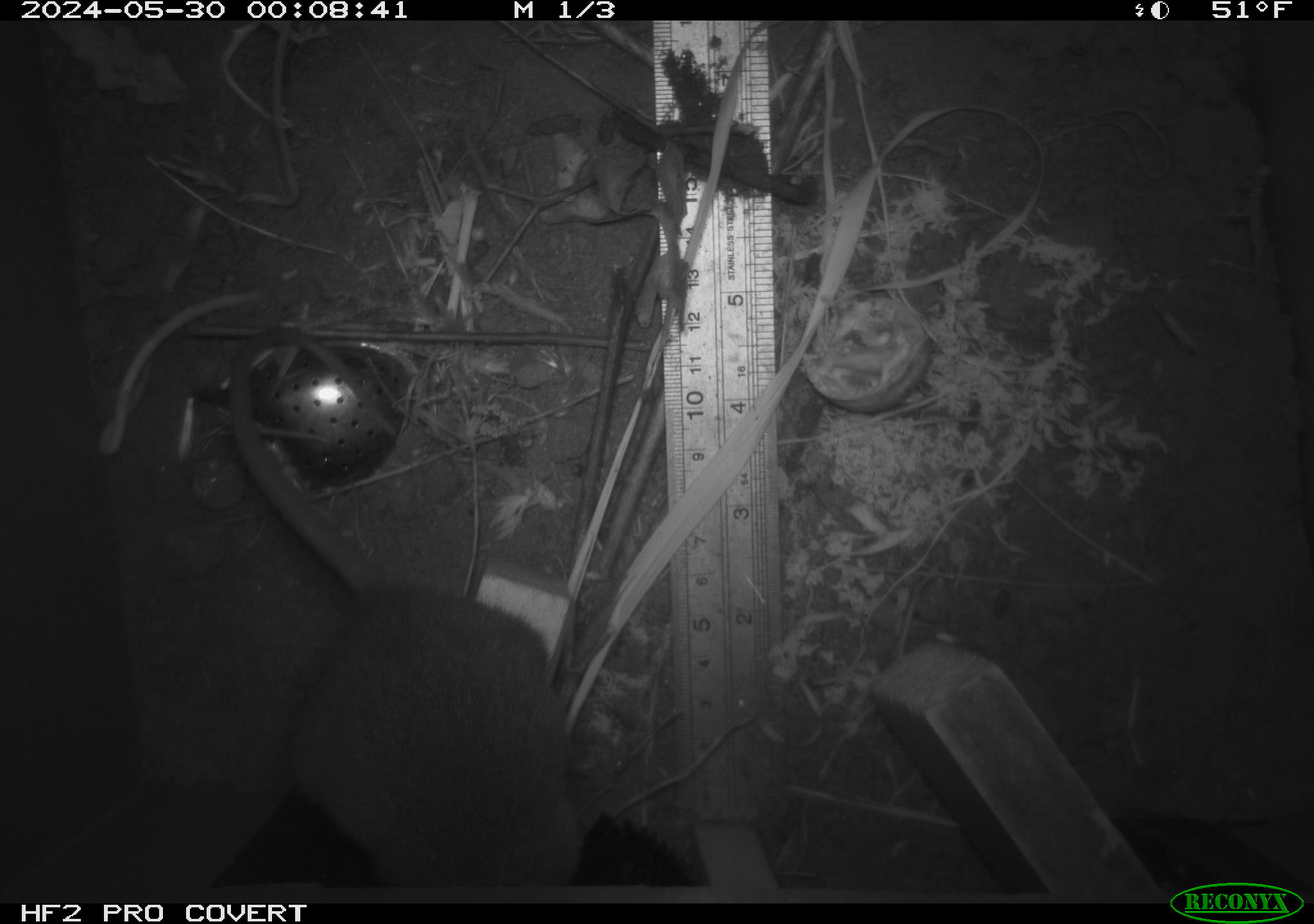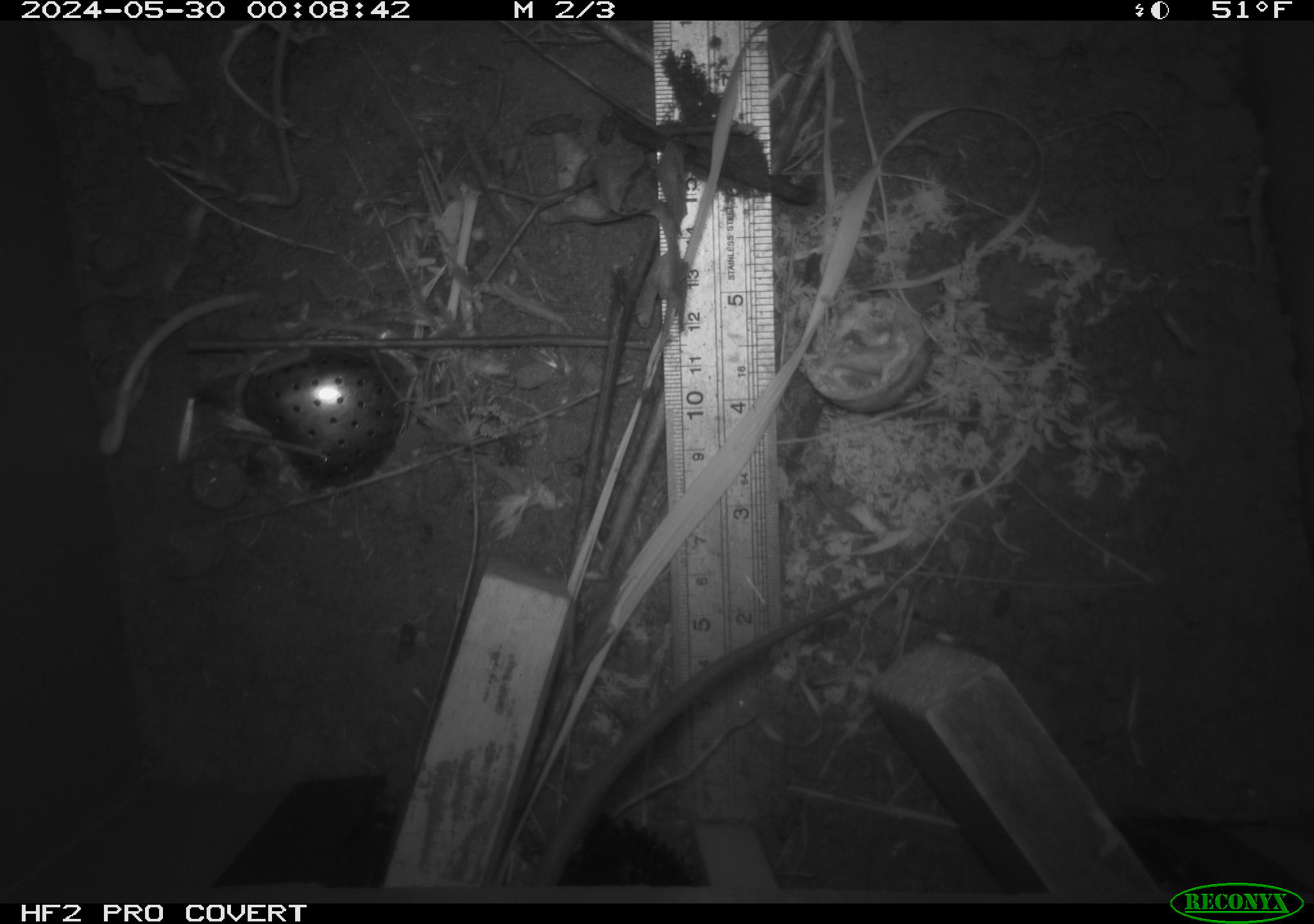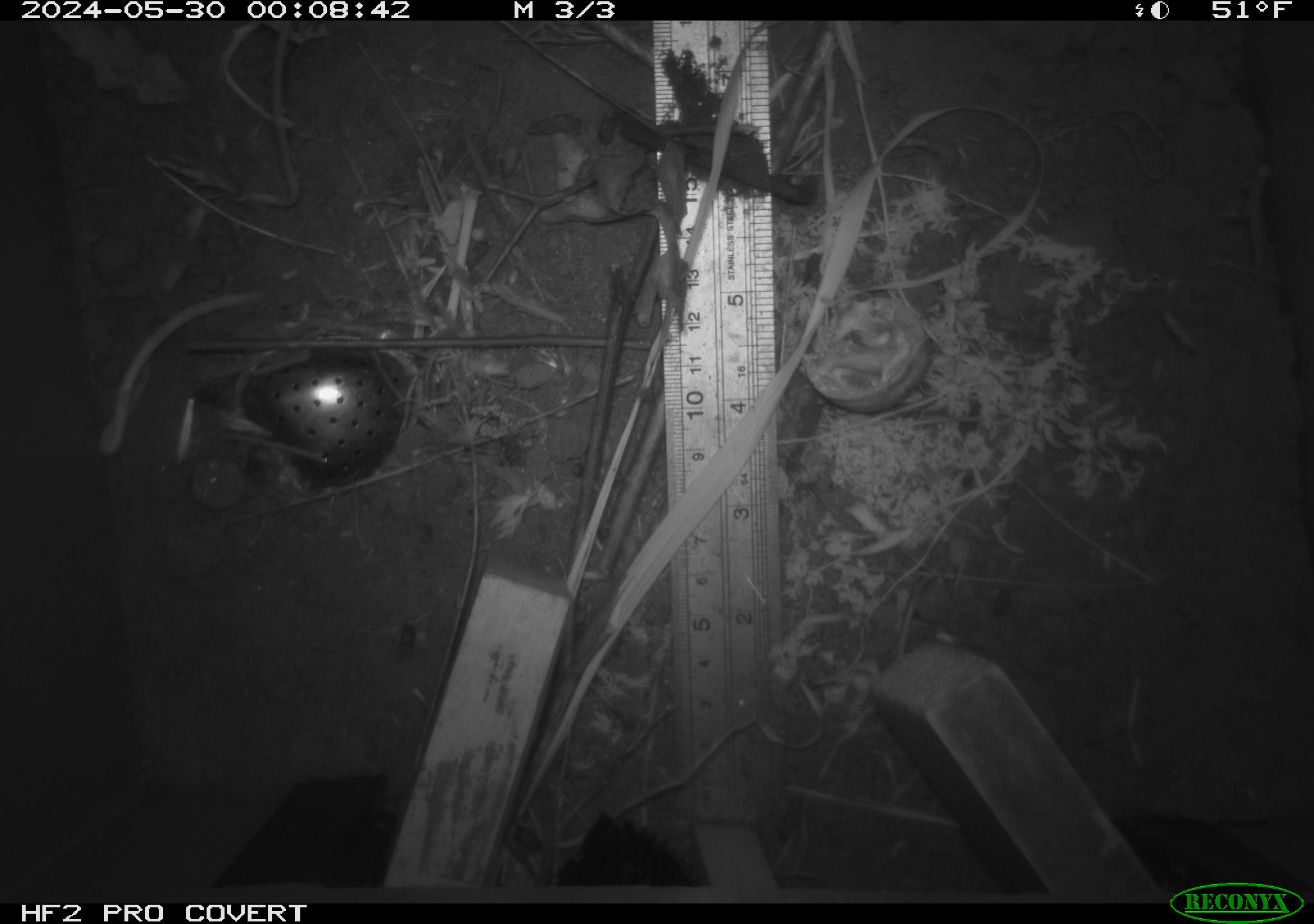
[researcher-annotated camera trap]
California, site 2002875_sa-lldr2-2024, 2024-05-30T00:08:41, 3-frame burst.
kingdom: Animalia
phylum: Chordata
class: Mammalia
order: Rodentia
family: Muridae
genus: Rattus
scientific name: Rattus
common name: rat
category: rattus species